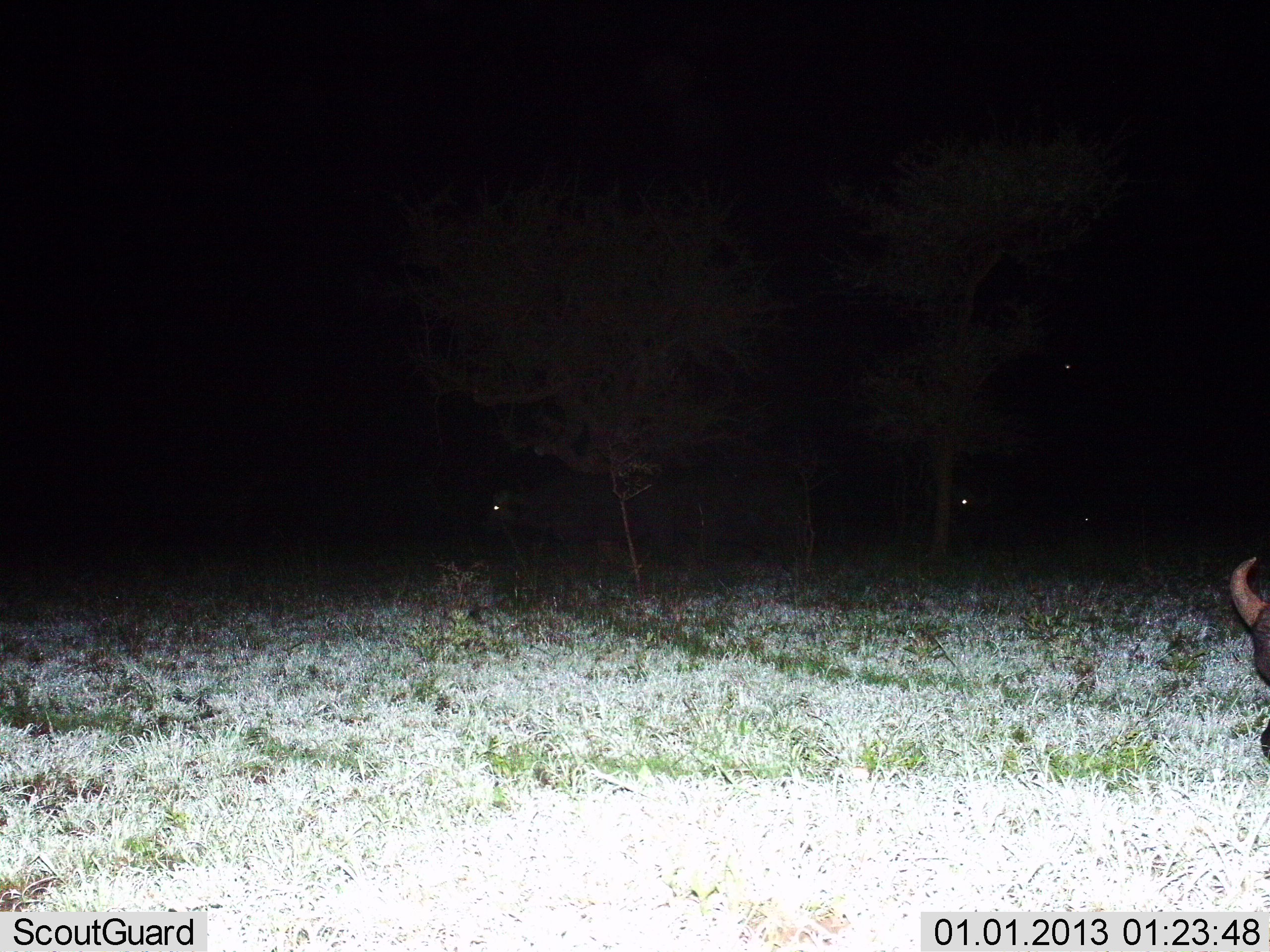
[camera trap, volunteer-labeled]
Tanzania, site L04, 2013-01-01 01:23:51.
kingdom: Animalia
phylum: Chordata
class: Mammalia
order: Artiodactyla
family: Bovidae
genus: Syncerus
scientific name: Syncerus caffer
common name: cape buffalo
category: buffalo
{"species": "buffalo (cape buffalo) (Syncerus caffer)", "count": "3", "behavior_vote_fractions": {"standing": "70%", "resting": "5%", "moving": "25%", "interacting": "0%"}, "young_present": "5%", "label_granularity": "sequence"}